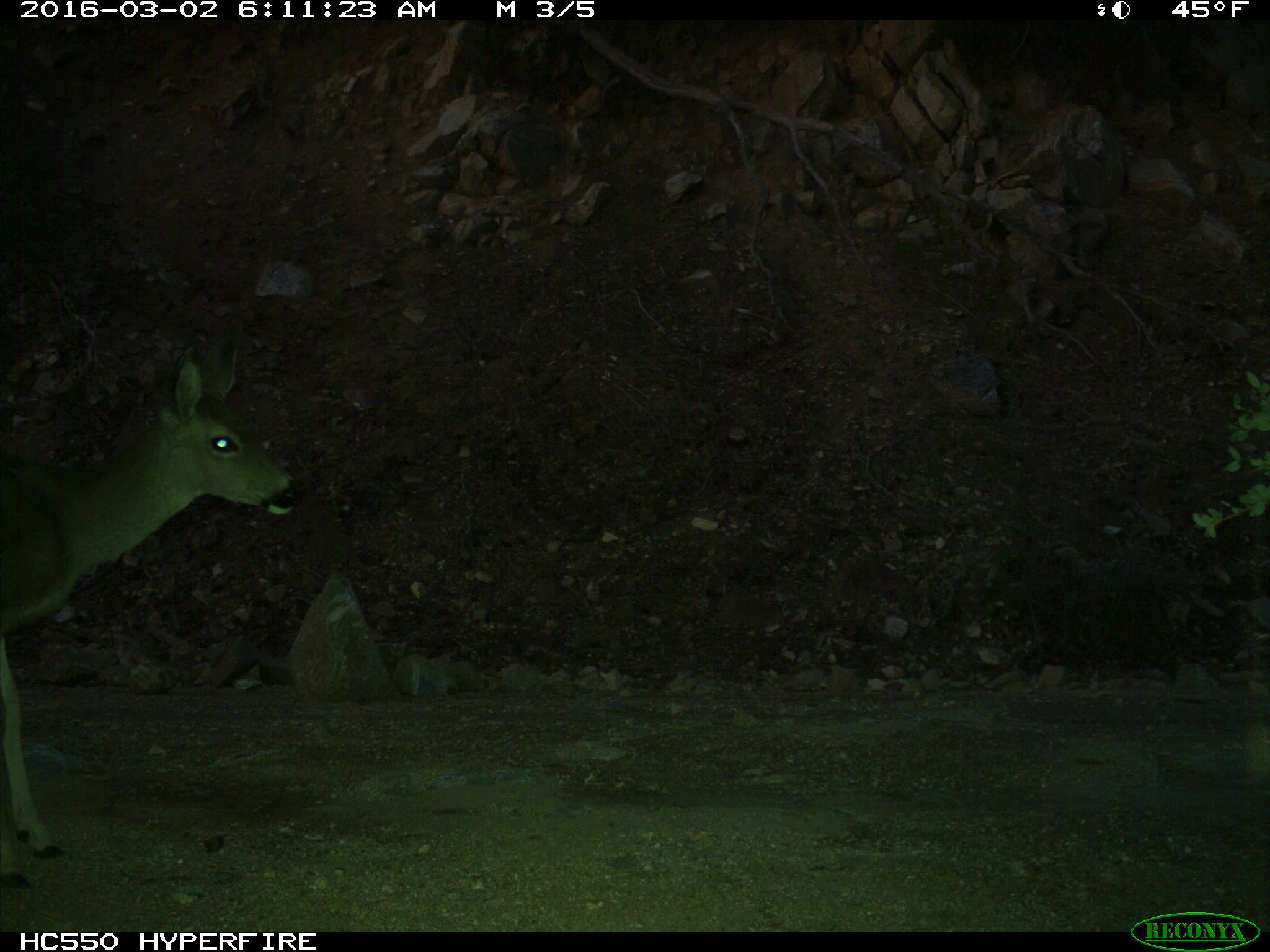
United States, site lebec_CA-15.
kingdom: Animalia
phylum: Chordata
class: Mammalia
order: Artiodactyla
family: Cervidae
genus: Odocoileus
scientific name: Odocoileus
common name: deer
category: unidentified deer